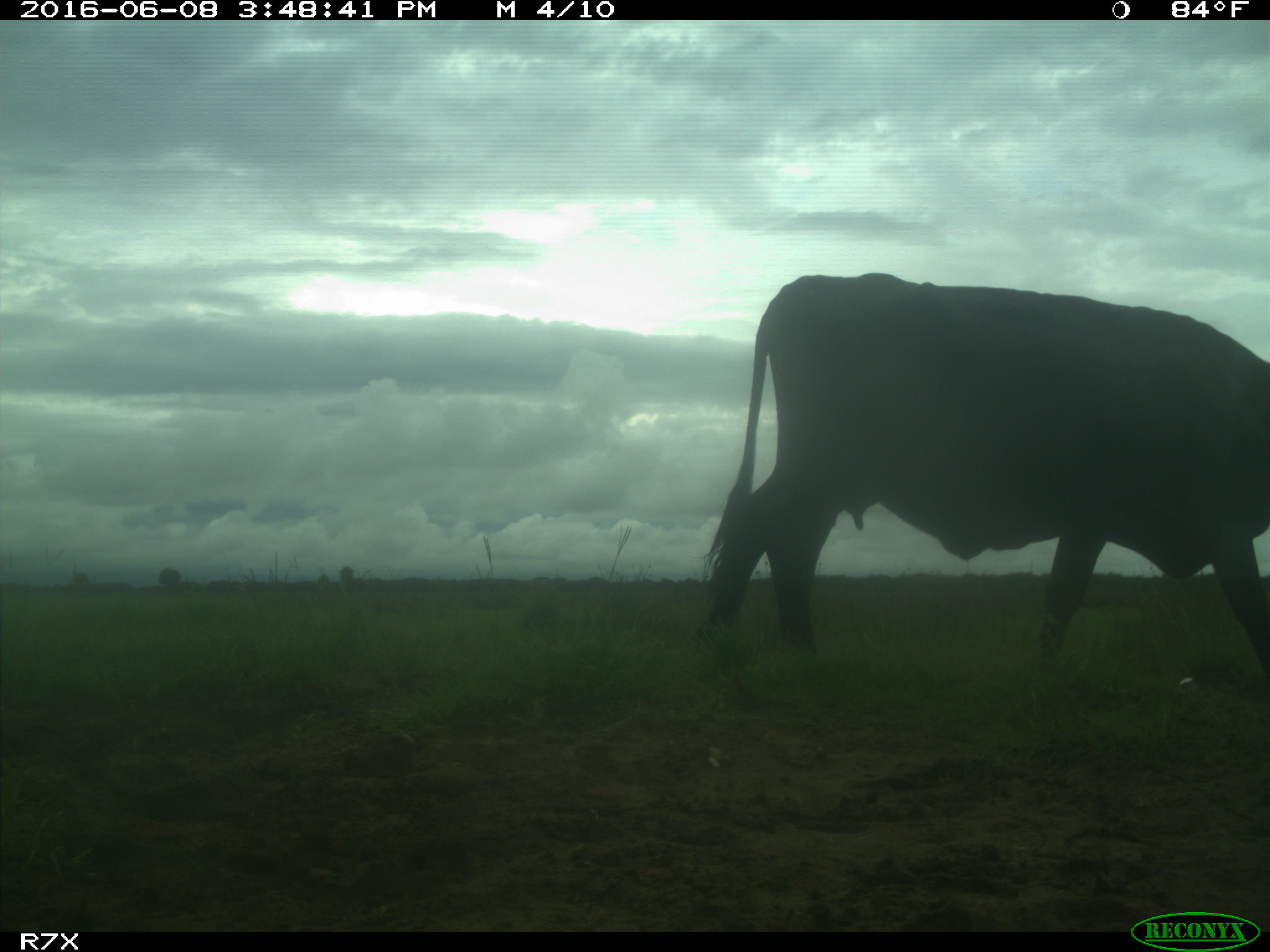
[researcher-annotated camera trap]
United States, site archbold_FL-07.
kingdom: Animalia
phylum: Chordata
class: Mammalia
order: Artiodactyla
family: Bovidae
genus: Bos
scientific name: Bos taurus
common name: domestic cow